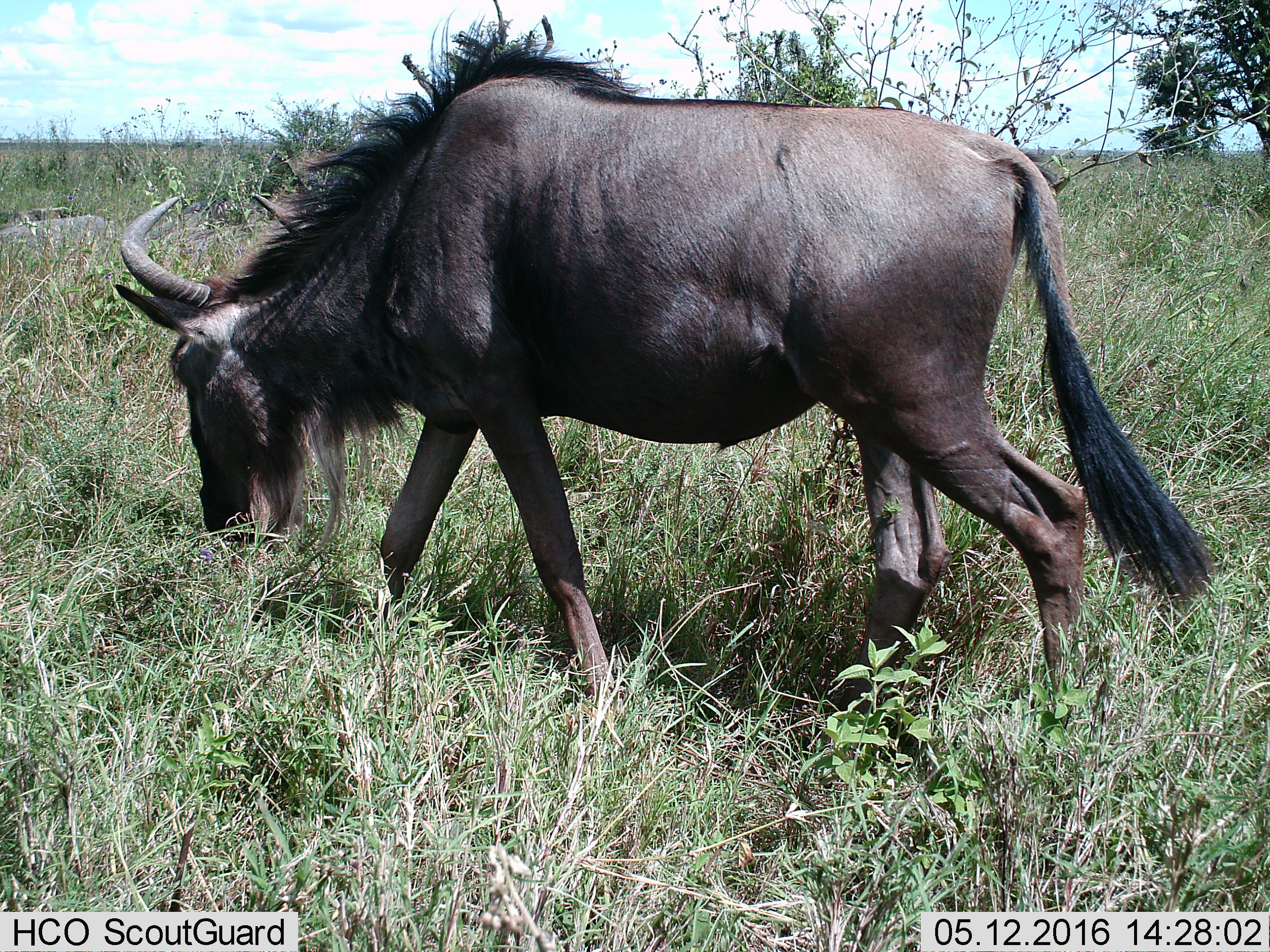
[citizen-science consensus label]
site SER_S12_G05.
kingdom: Animalia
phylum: Chordata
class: Mammalia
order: Artiodactyla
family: Bovidae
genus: Connochaetes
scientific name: Connochaetes taurinus taurinus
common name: blue wildebeest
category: wildebeestblue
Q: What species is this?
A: Wildebeestblue (blue wildebeest) (Connochaetes taurinus taurinus).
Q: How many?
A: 1.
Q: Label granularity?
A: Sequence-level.